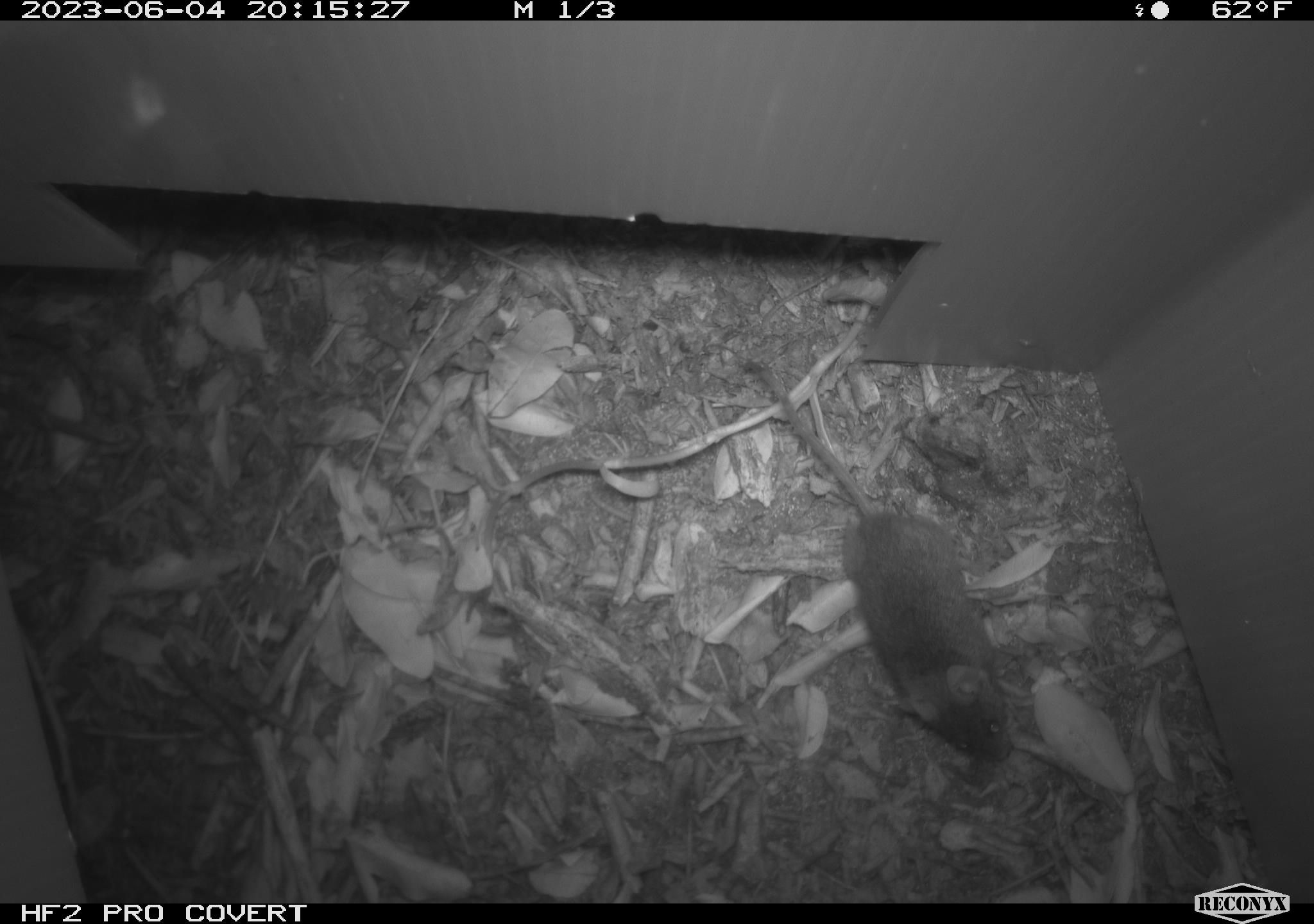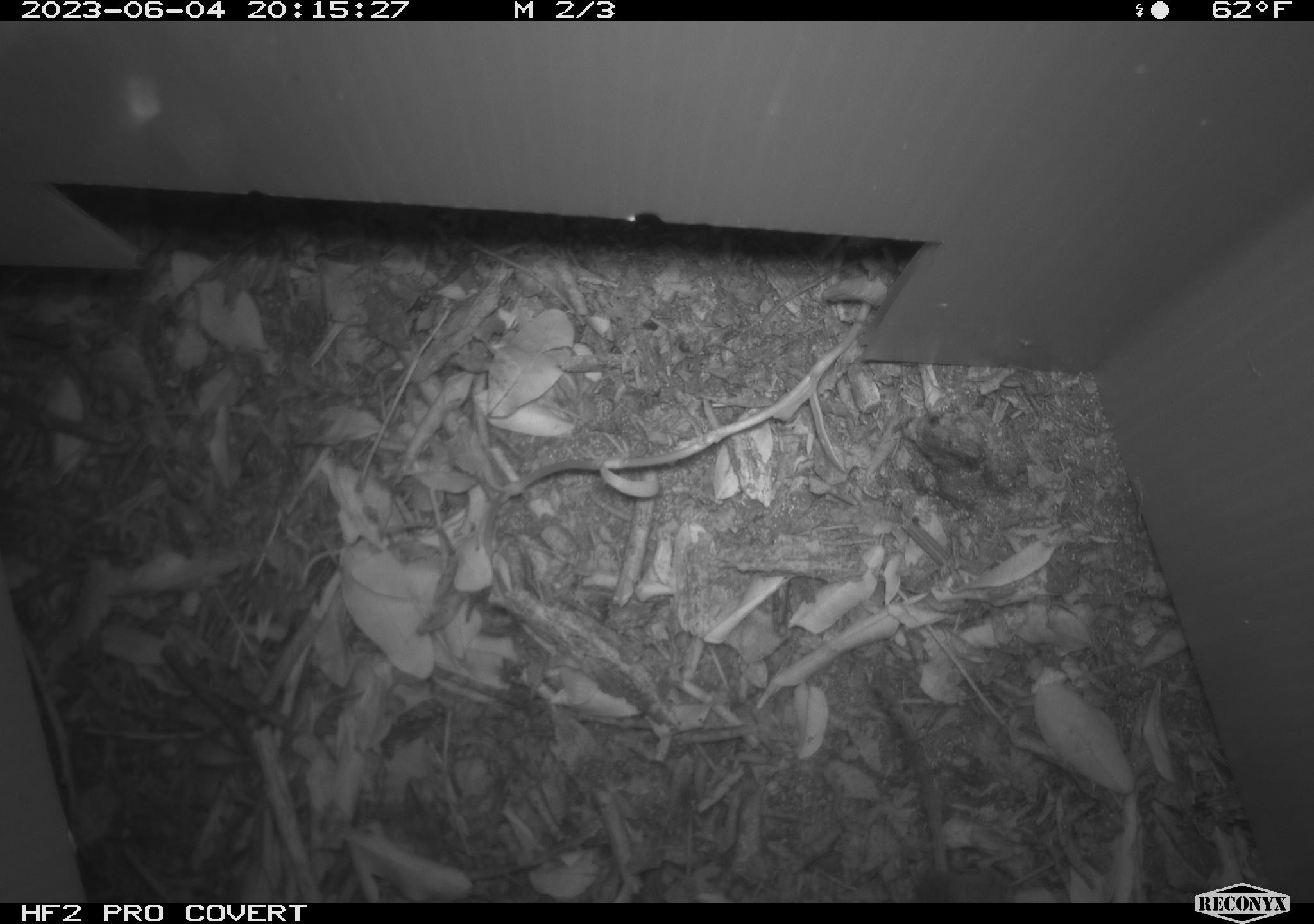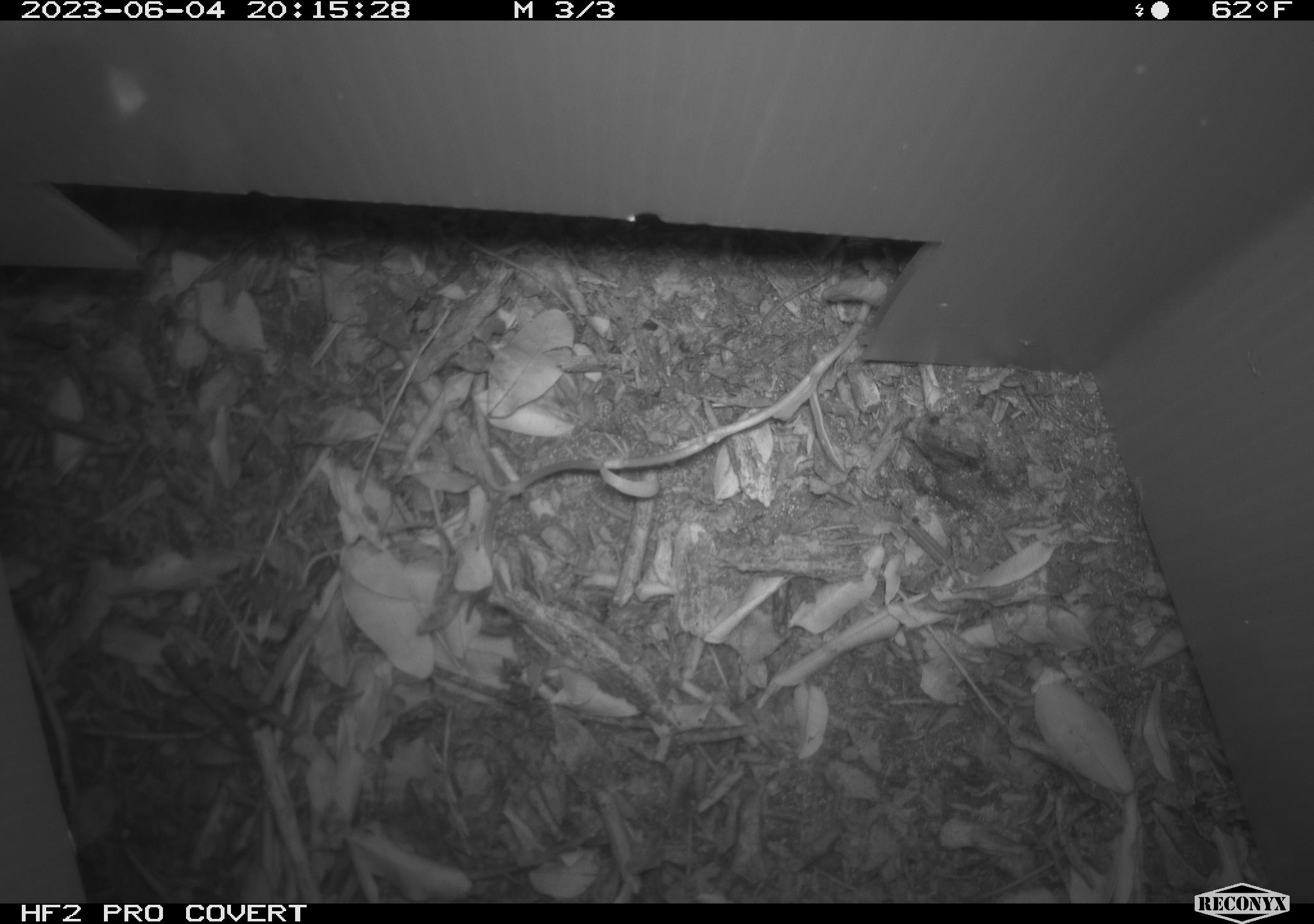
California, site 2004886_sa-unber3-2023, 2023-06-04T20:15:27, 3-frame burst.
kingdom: Animalia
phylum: Chordata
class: Mammalia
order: Rodentia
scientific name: Rodentia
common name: mouse species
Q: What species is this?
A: Mouse species (Rodentia).